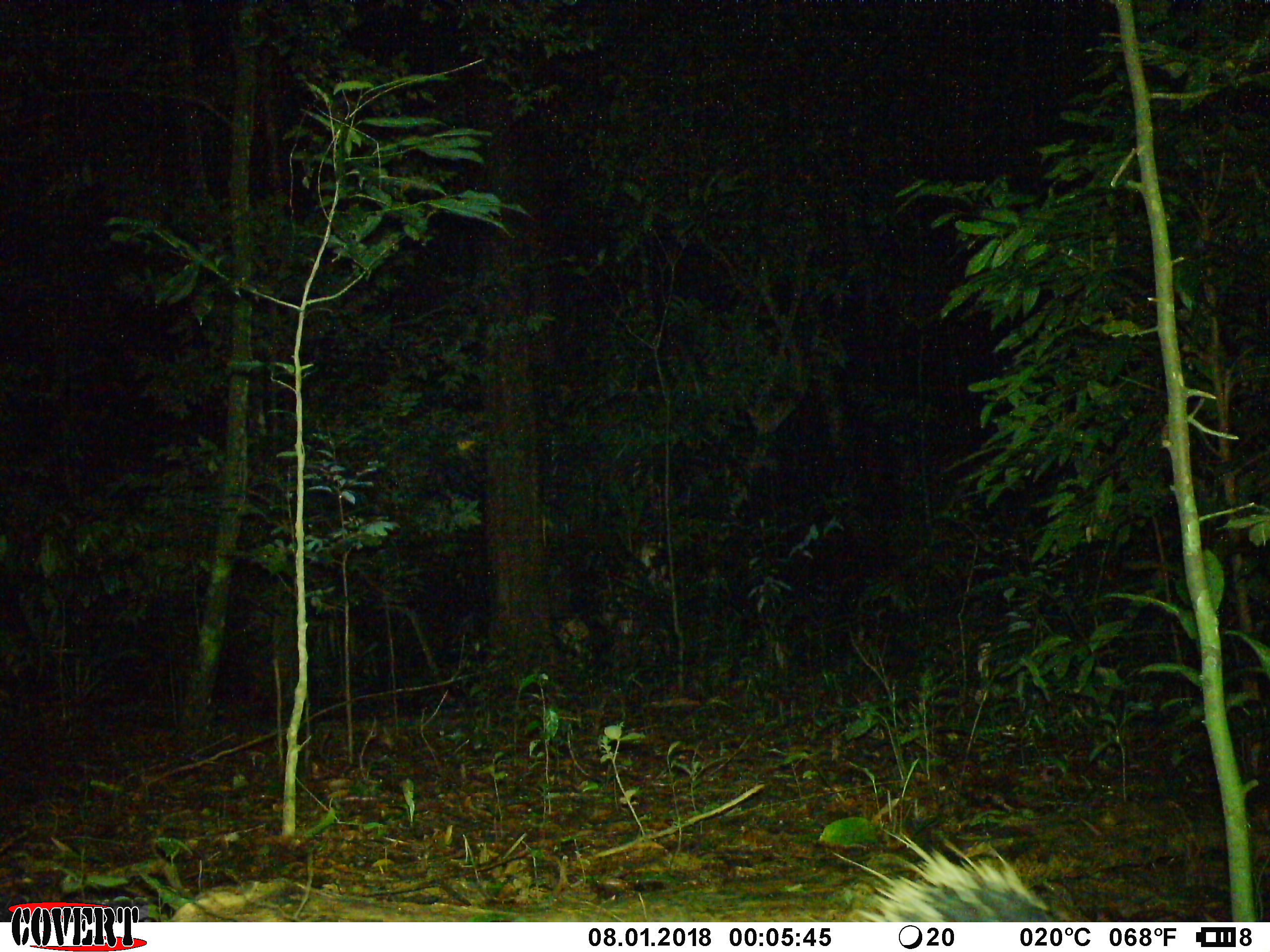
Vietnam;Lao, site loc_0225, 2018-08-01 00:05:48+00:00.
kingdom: Animalia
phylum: Chordata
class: Mammalia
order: Rodentia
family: Hystricidae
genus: Hystrix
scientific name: Hystrix brachyura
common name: malayan porcupine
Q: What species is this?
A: Malayan porcupine (Hystrix brachyura).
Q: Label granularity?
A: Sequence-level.